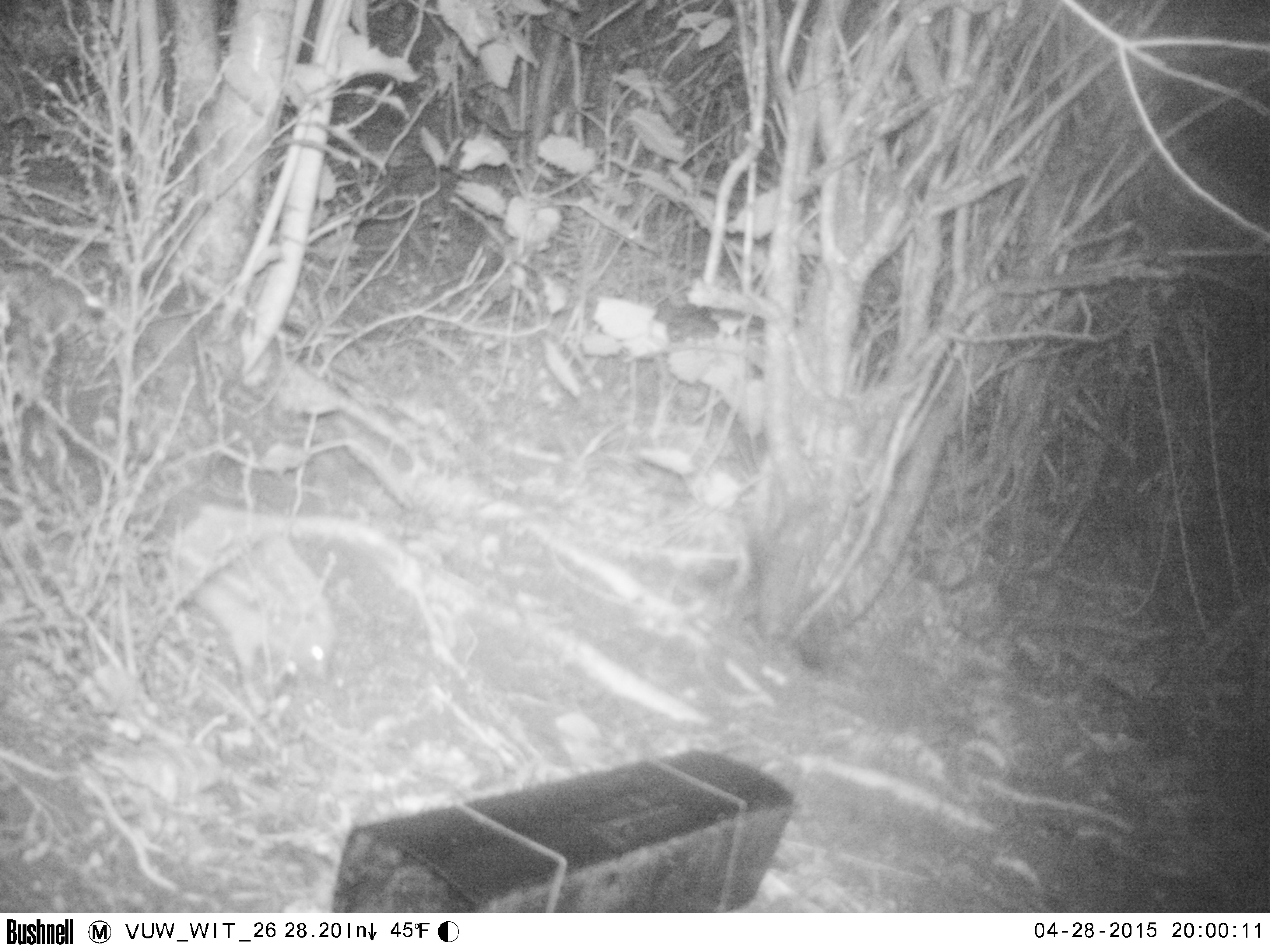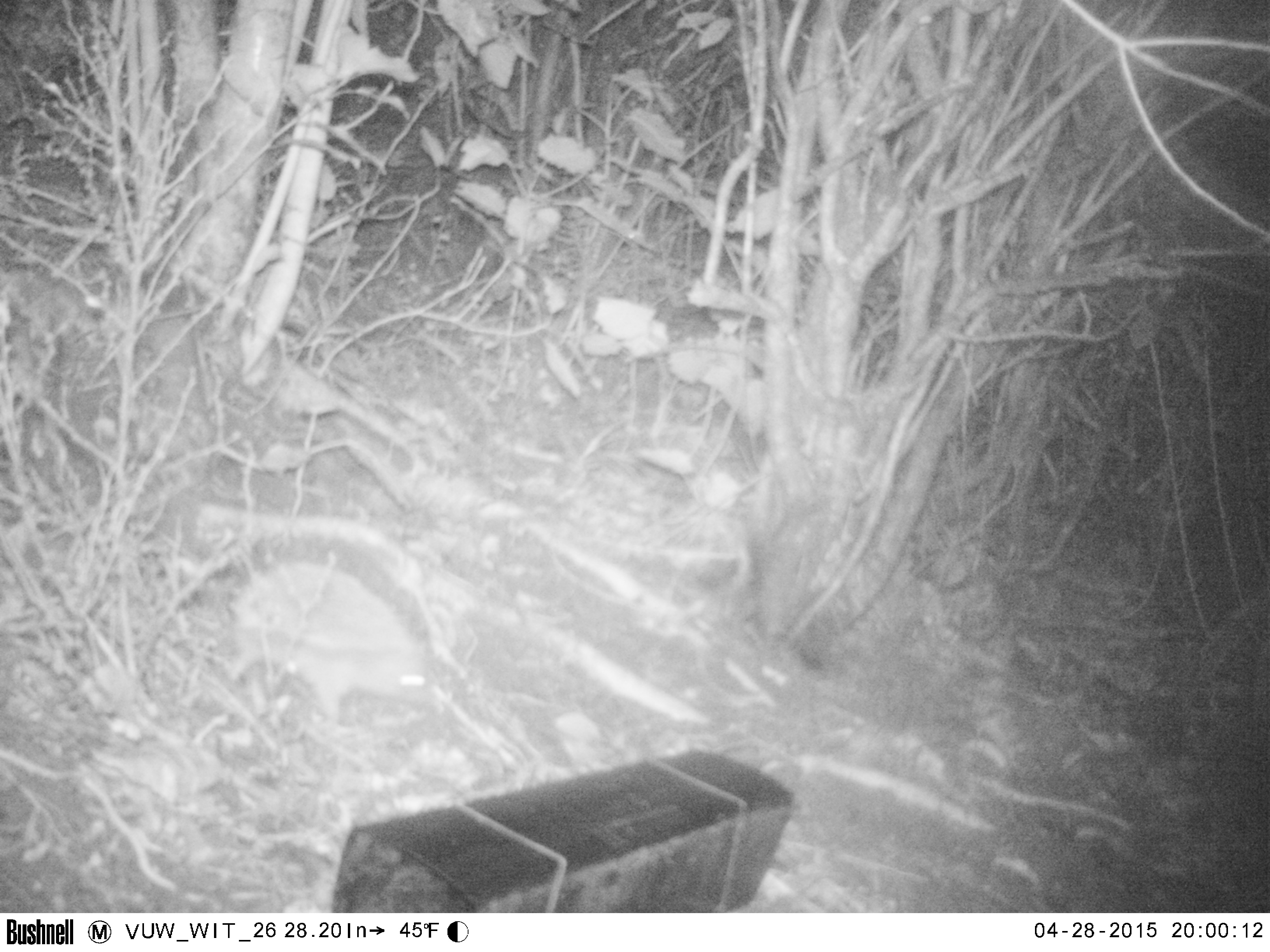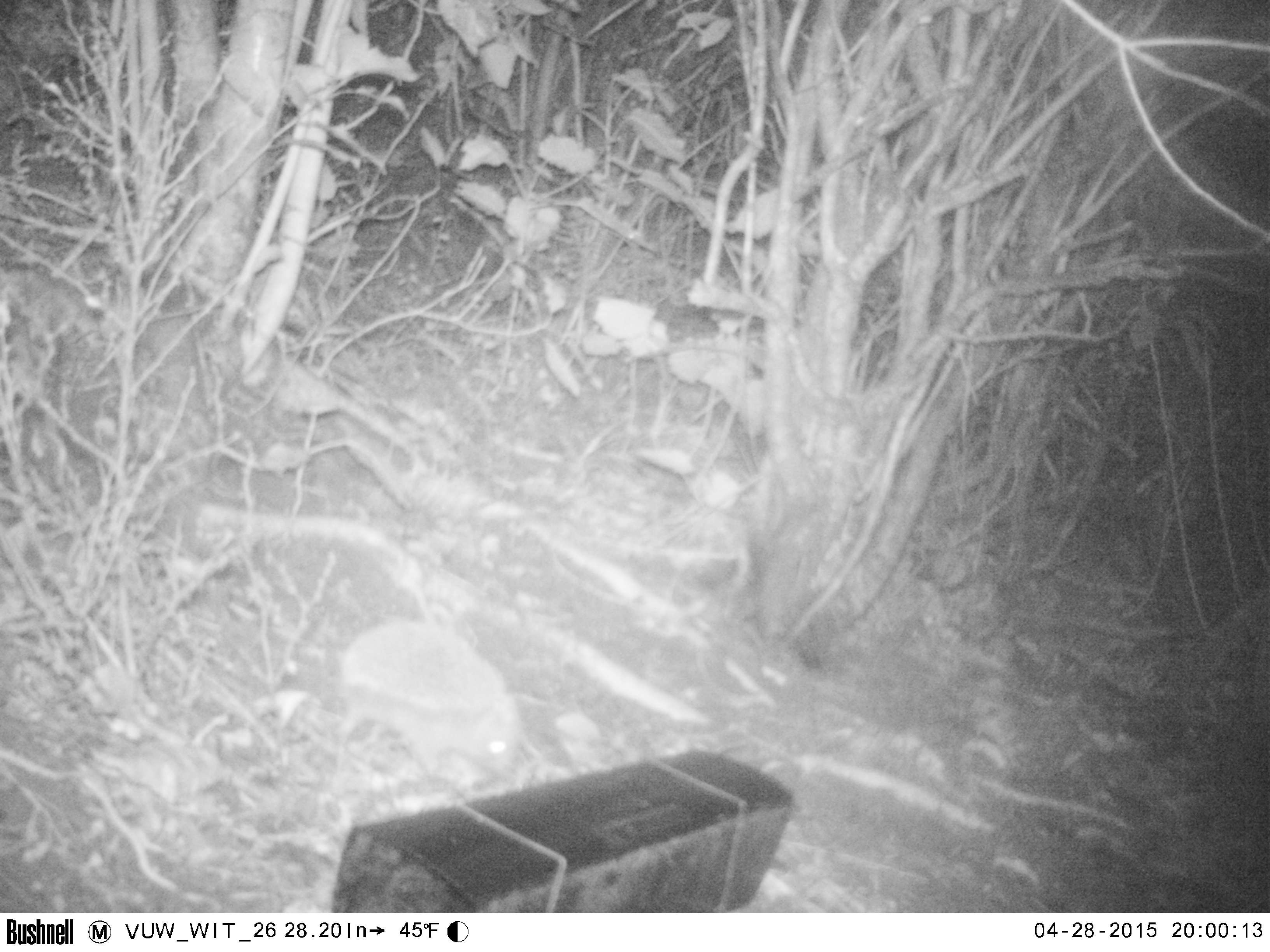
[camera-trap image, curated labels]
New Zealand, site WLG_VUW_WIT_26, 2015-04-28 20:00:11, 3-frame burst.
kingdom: Animalia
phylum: Chordata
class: Mammalia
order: Eulipotyphla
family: Erinaceidae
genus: Erinaceus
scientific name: Erinaceus europaeus europaeus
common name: european hedgehog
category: hedgehog